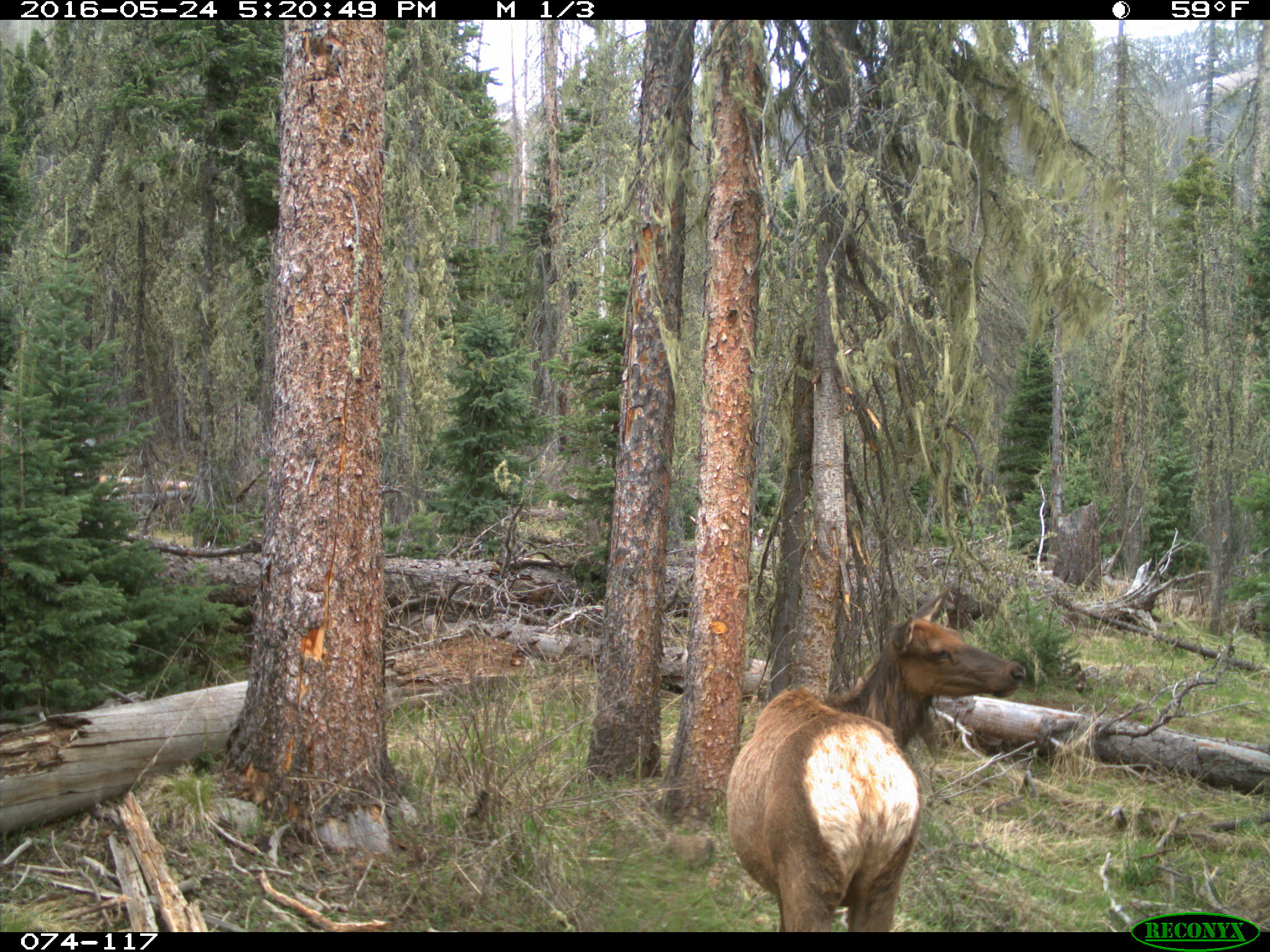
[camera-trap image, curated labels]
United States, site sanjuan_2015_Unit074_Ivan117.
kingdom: Animalia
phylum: Chordata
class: Mammalia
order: Artiodactyla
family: Cervidae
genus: Cervus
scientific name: Cervus elaphus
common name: red deer